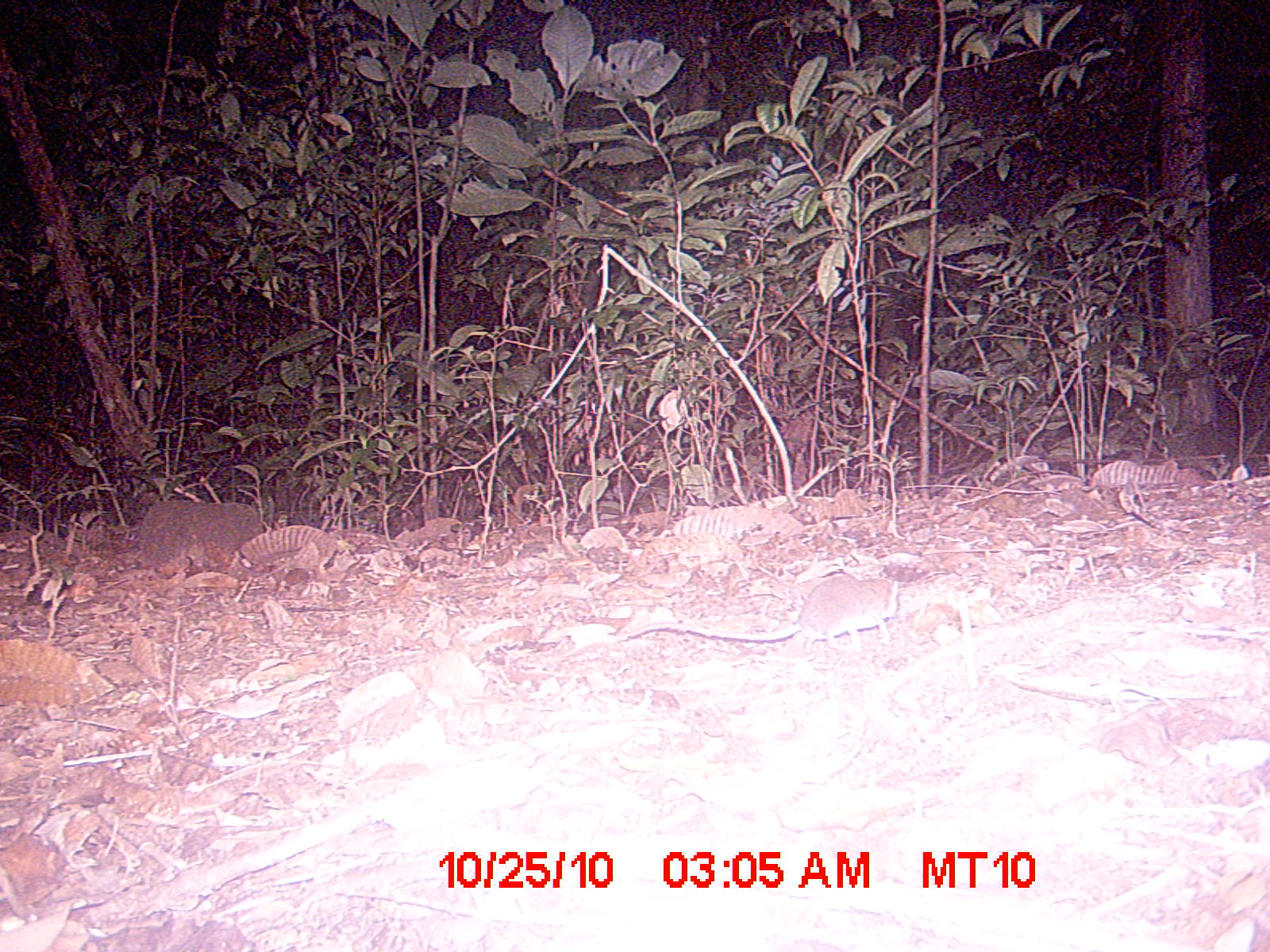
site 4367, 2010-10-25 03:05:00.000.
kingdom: Animalia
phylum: Chordata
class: Mammalia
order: Rodentia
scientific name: Rodentia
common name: rodents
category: unknown rodent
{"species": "unknown rodent (rodents) (Rodentia)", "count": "1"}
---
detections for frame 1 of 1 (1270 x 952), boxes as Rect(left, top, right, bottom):
unknown rodent: Rect(620, 575, 900, 653)